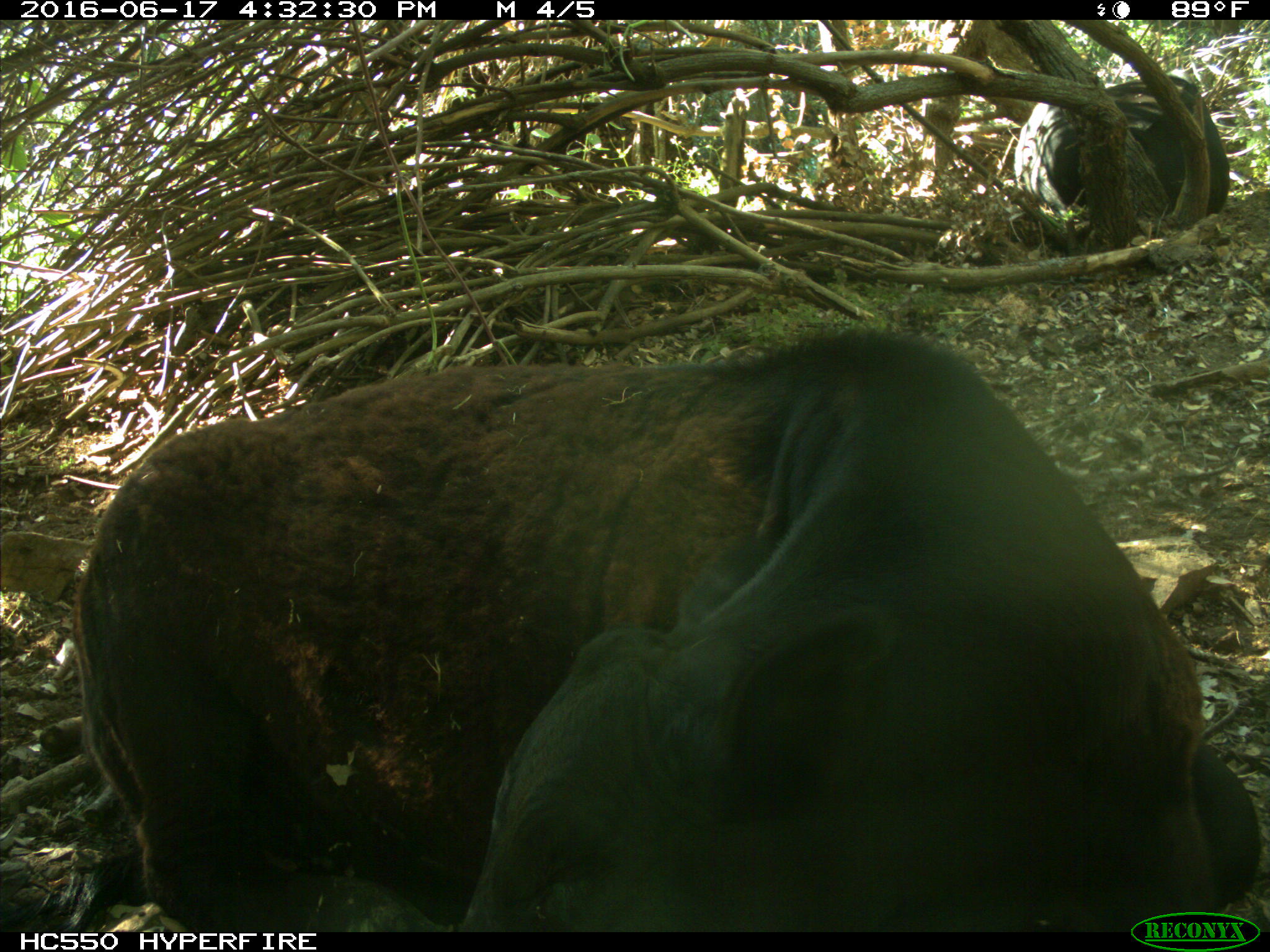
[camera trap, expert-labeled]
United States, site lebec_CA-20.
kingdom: Animalia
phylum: Chordata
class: Mammalia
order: Artiodactyla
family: Bovidae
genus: Bos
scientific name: Bos taurus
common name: domestic cow